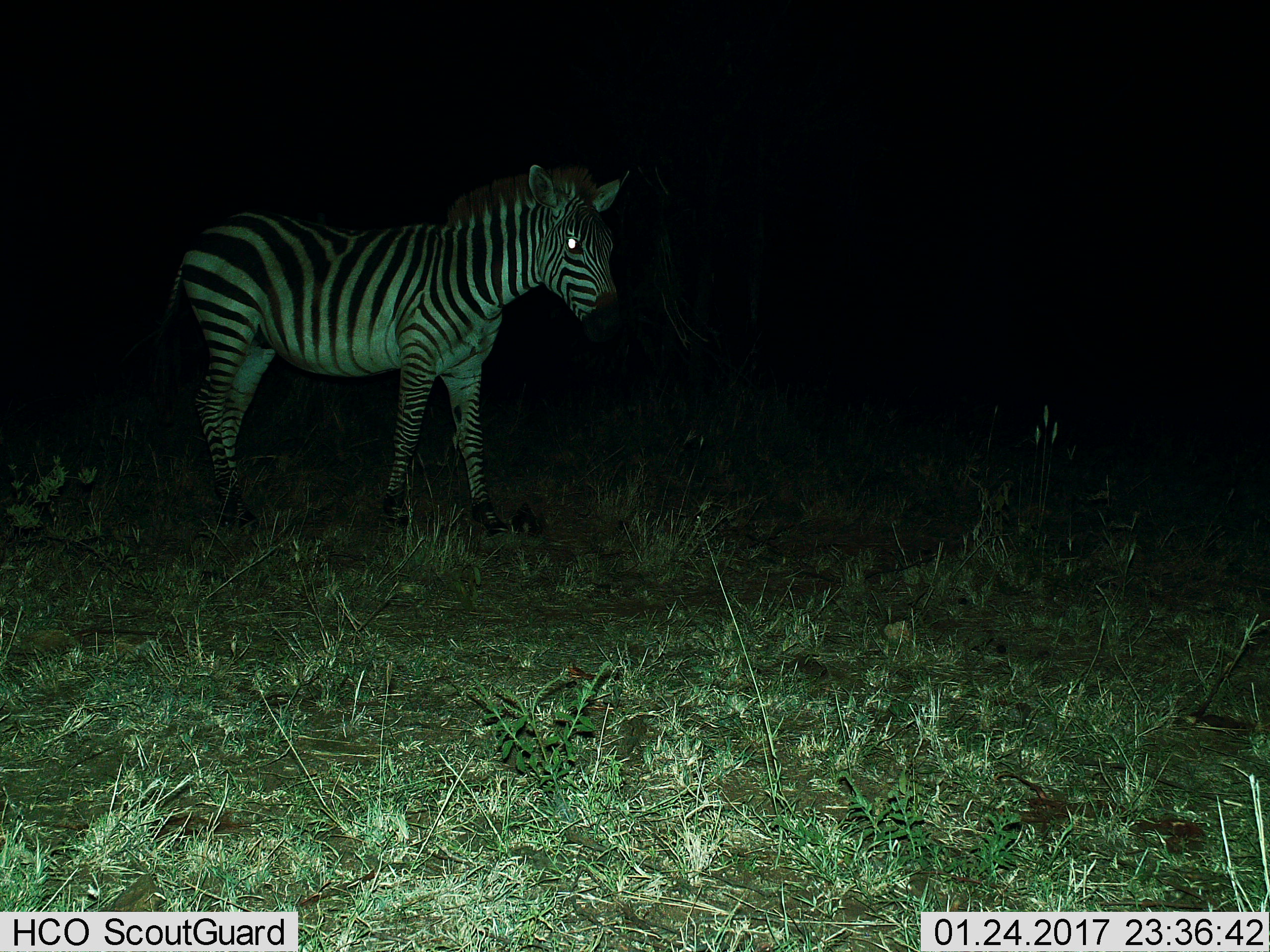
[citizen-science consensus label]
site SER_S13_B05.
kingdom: Animalia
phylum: Chordata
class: Mammalia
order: Perissodactyla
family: Equidae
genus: Equus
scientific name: Equus quagga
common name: plains zebra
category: zebraplains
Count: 1.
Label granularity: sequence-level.